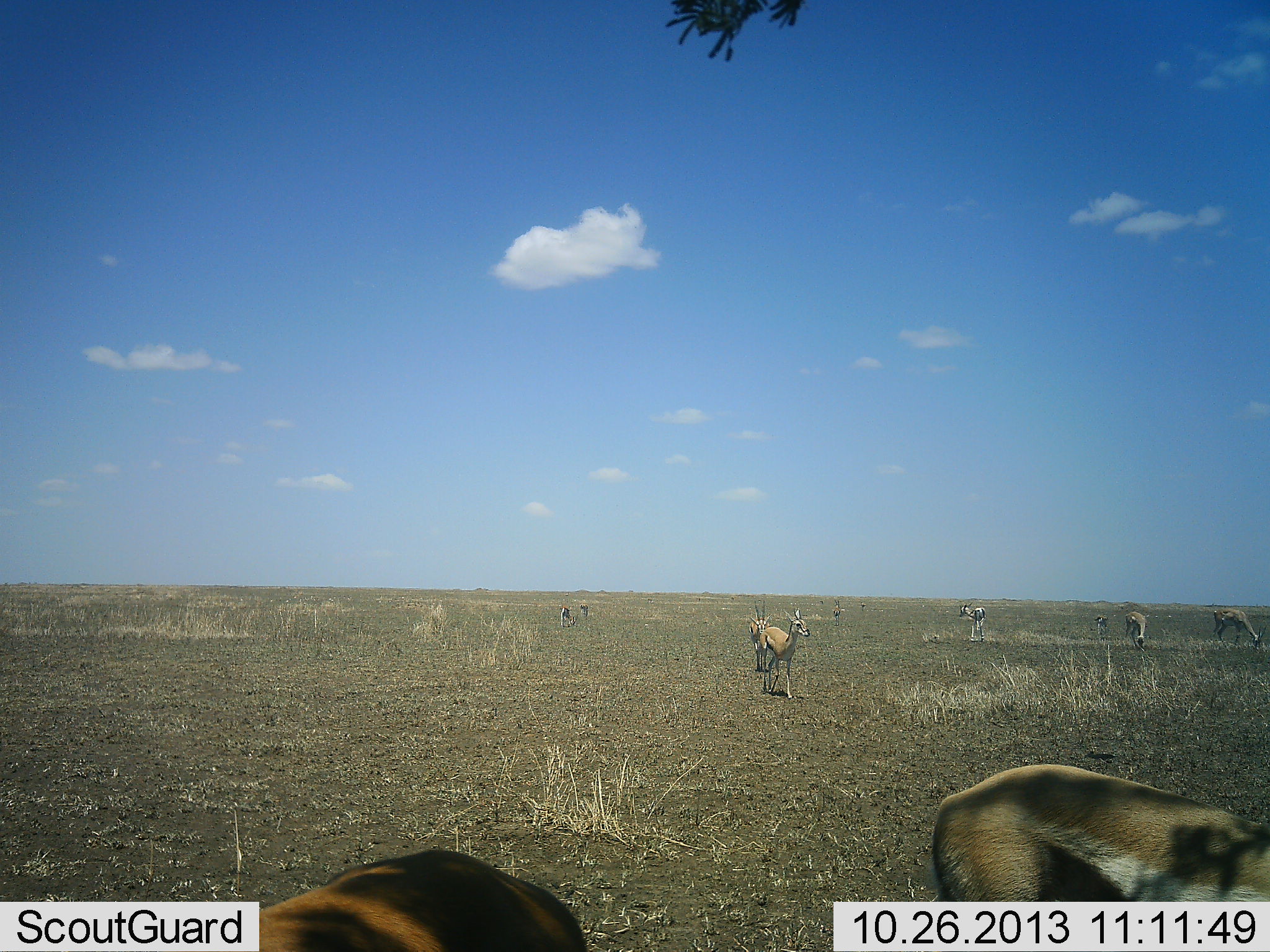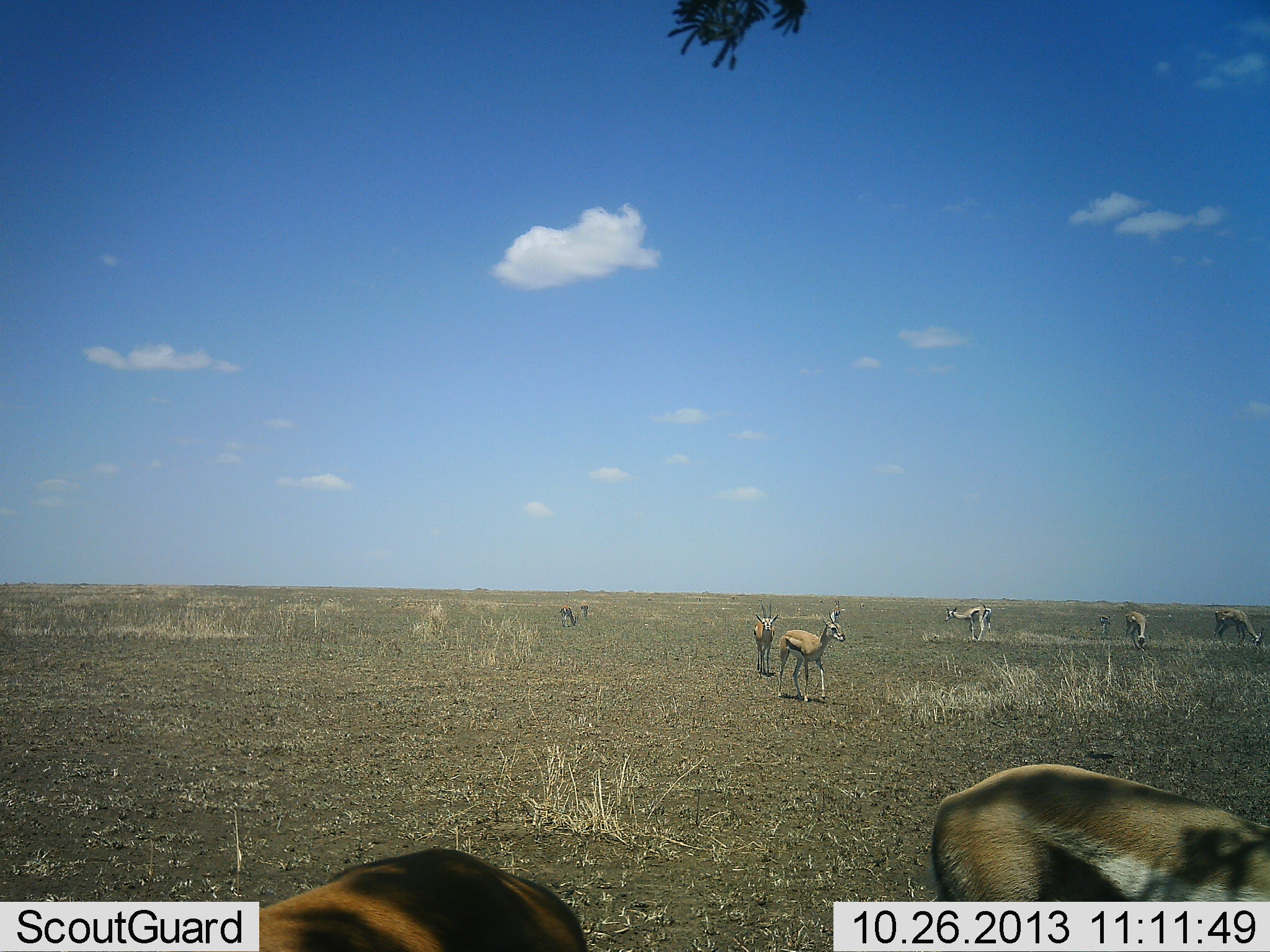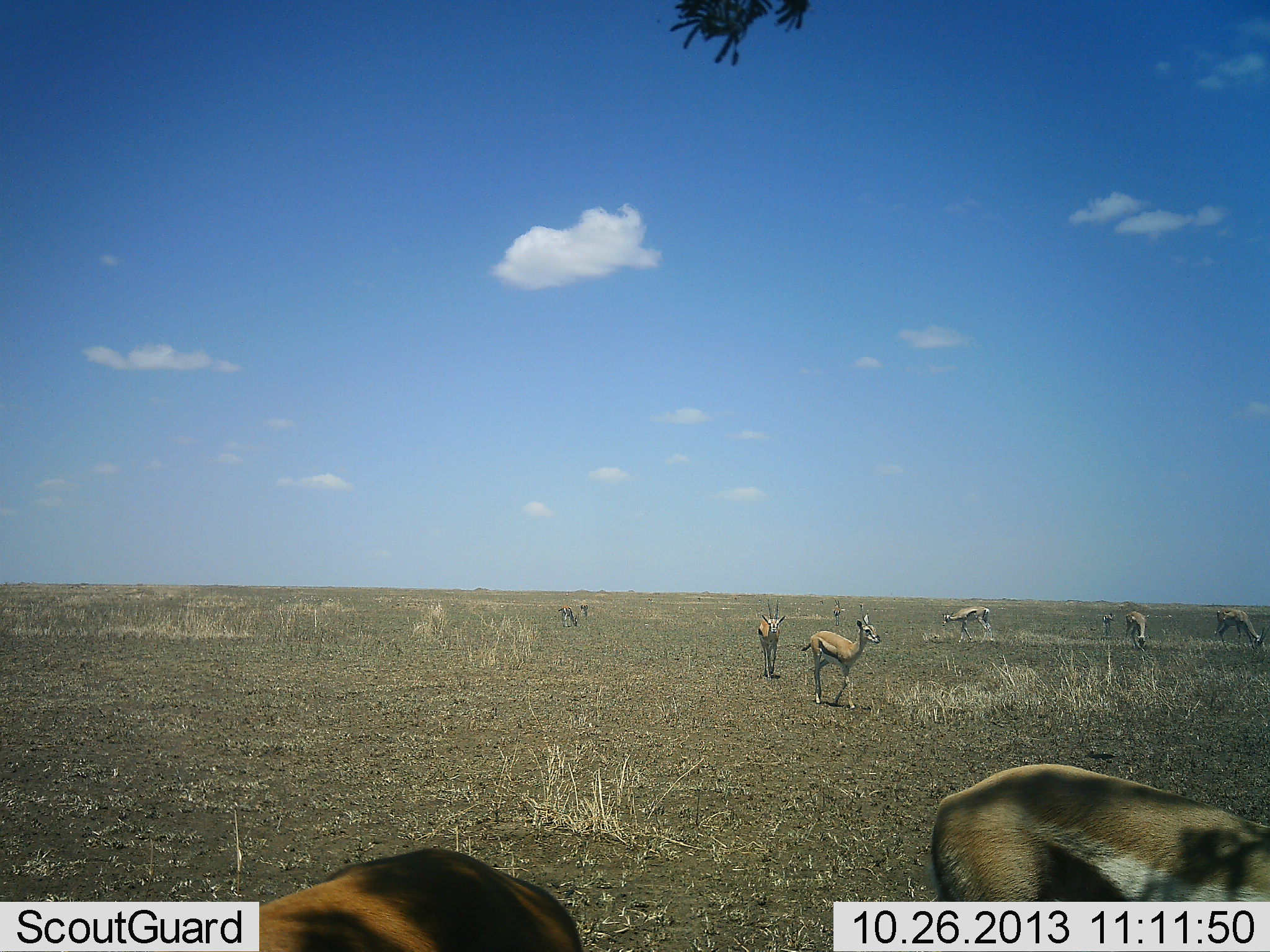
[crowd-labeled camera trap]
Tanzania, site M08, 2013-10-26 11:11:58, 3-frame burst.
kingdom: Animalia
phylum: Chordata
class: Mammalia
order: Artiodactyla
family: Bovidae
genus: Eudorcas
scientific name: Eudorcas thomsonii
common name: thomson's gazelle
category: gazellethomsons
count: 9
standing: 69%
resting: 12%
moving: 75%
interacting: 12%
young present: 6%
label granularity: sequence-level